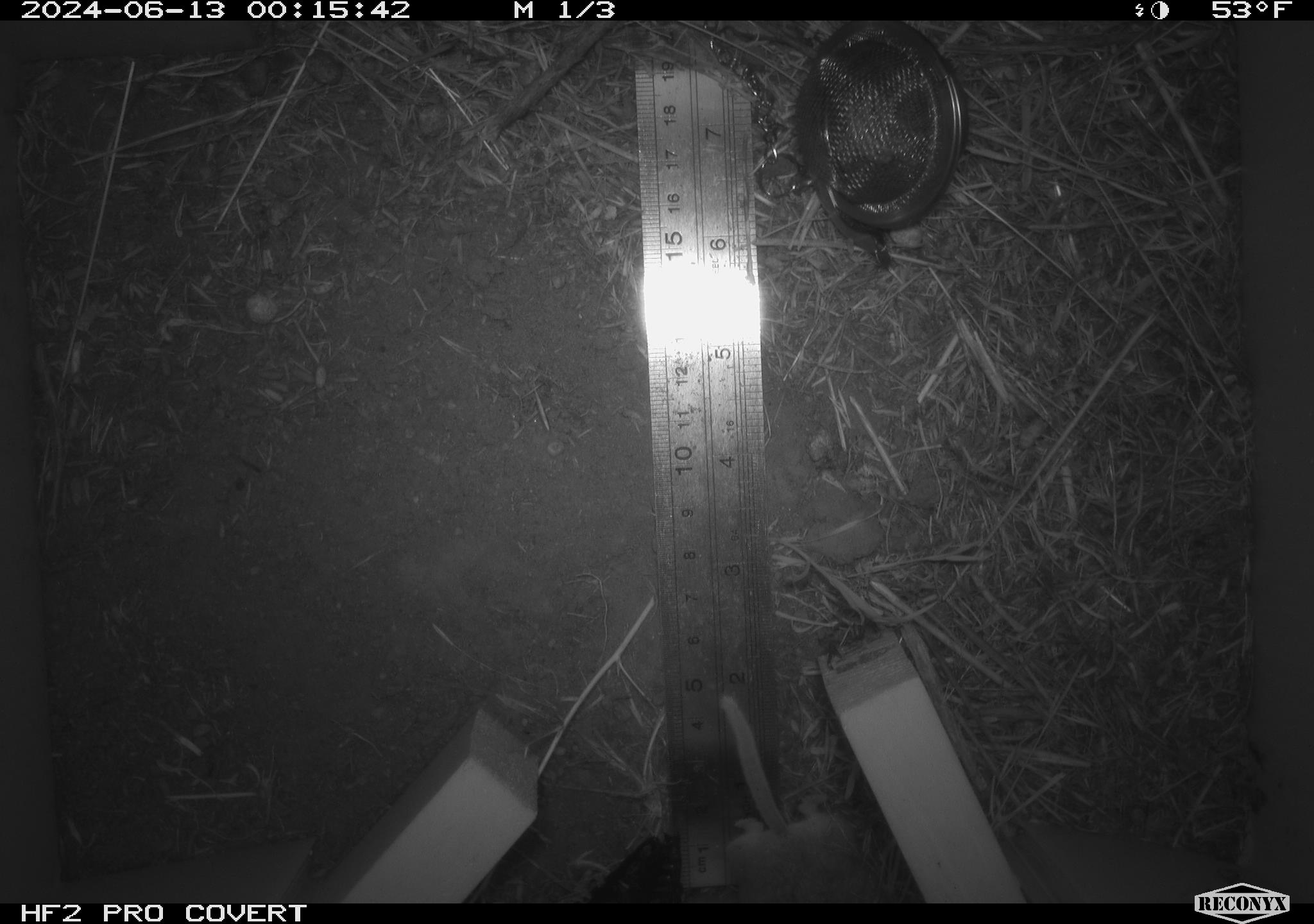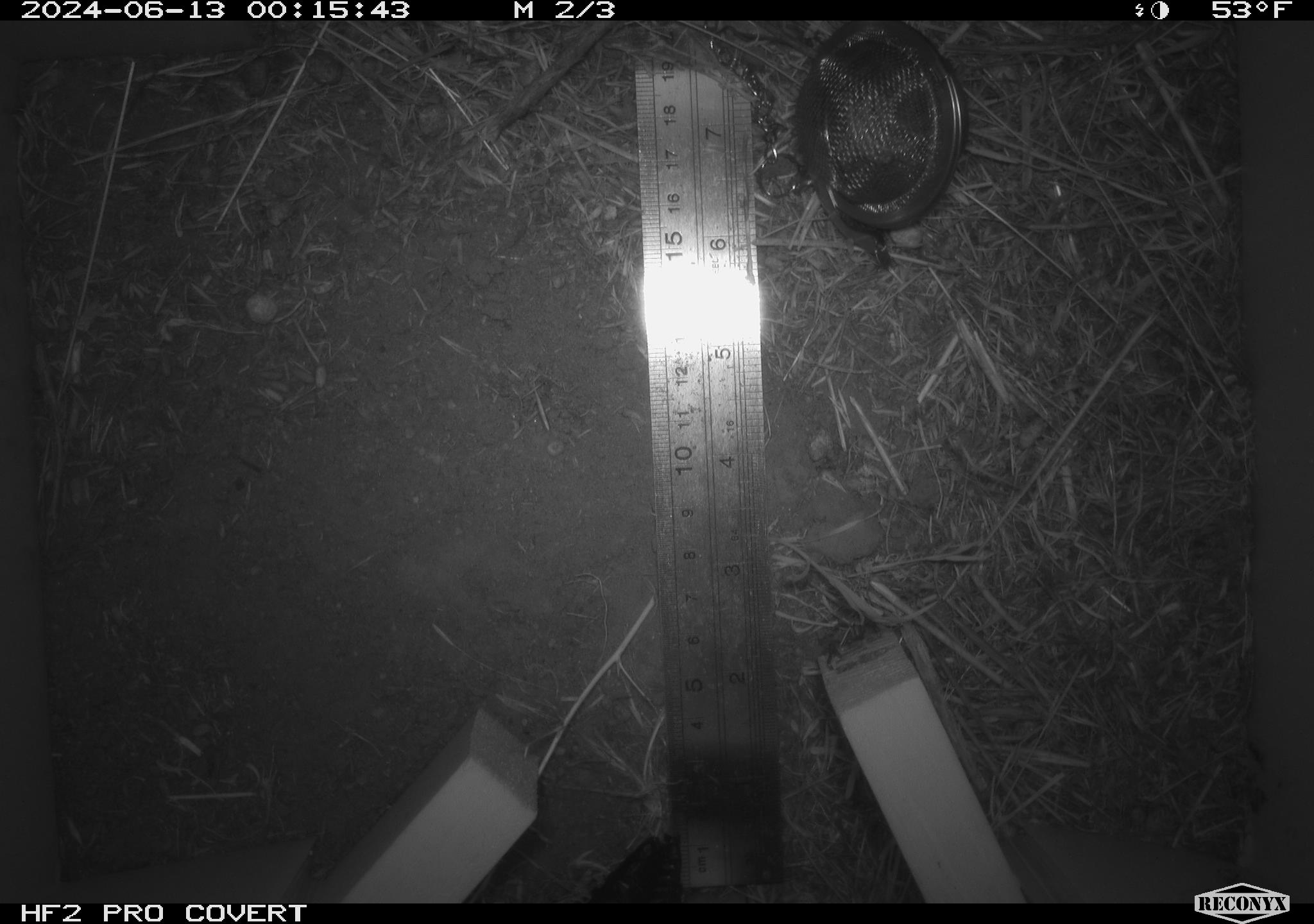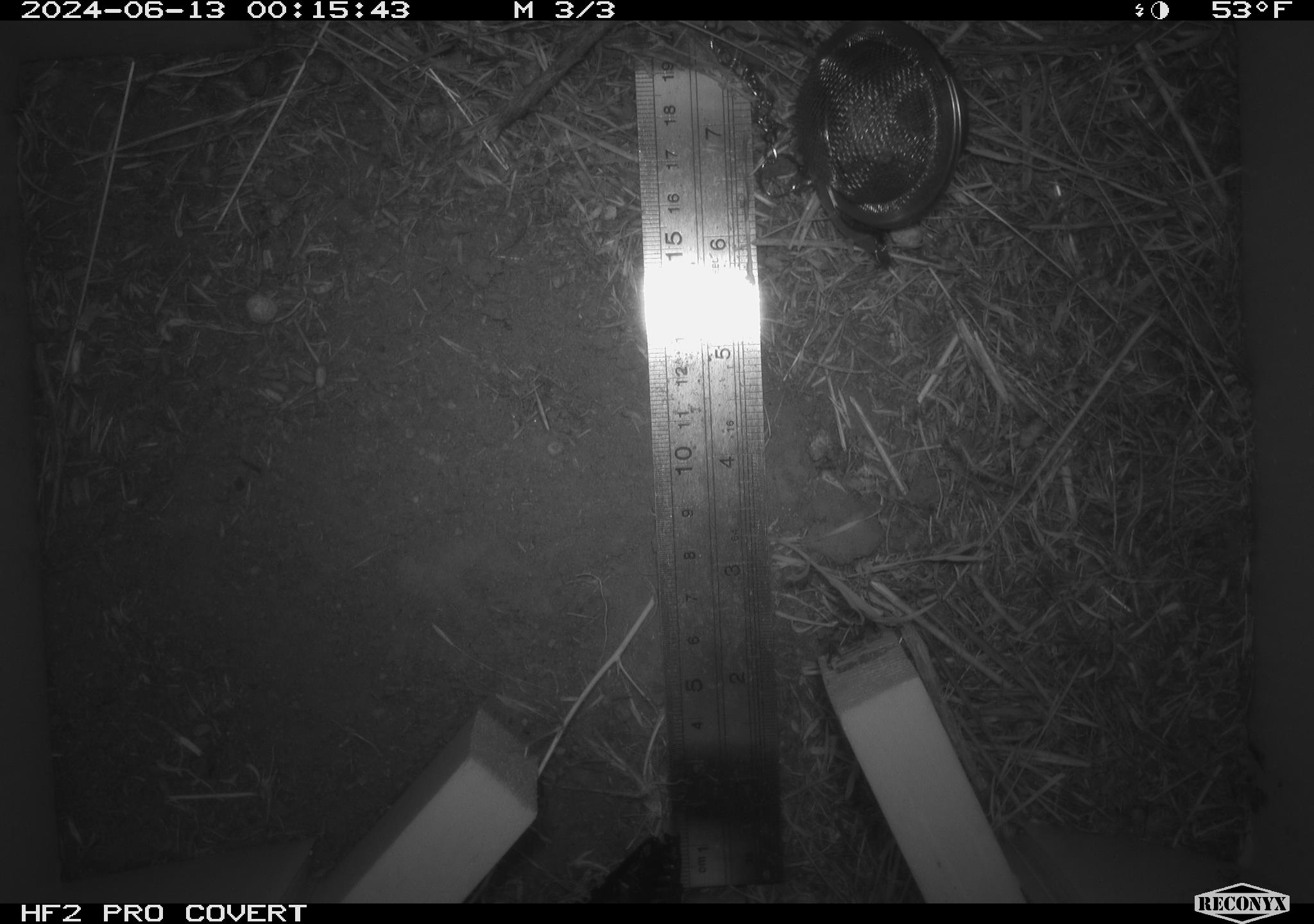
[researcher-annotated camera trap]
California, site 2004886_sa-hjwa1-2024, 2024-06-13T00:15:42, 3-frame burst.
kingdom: Animalia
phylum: Chordata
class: Mammalia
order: Rodentia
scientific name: Rodentia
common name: rodent